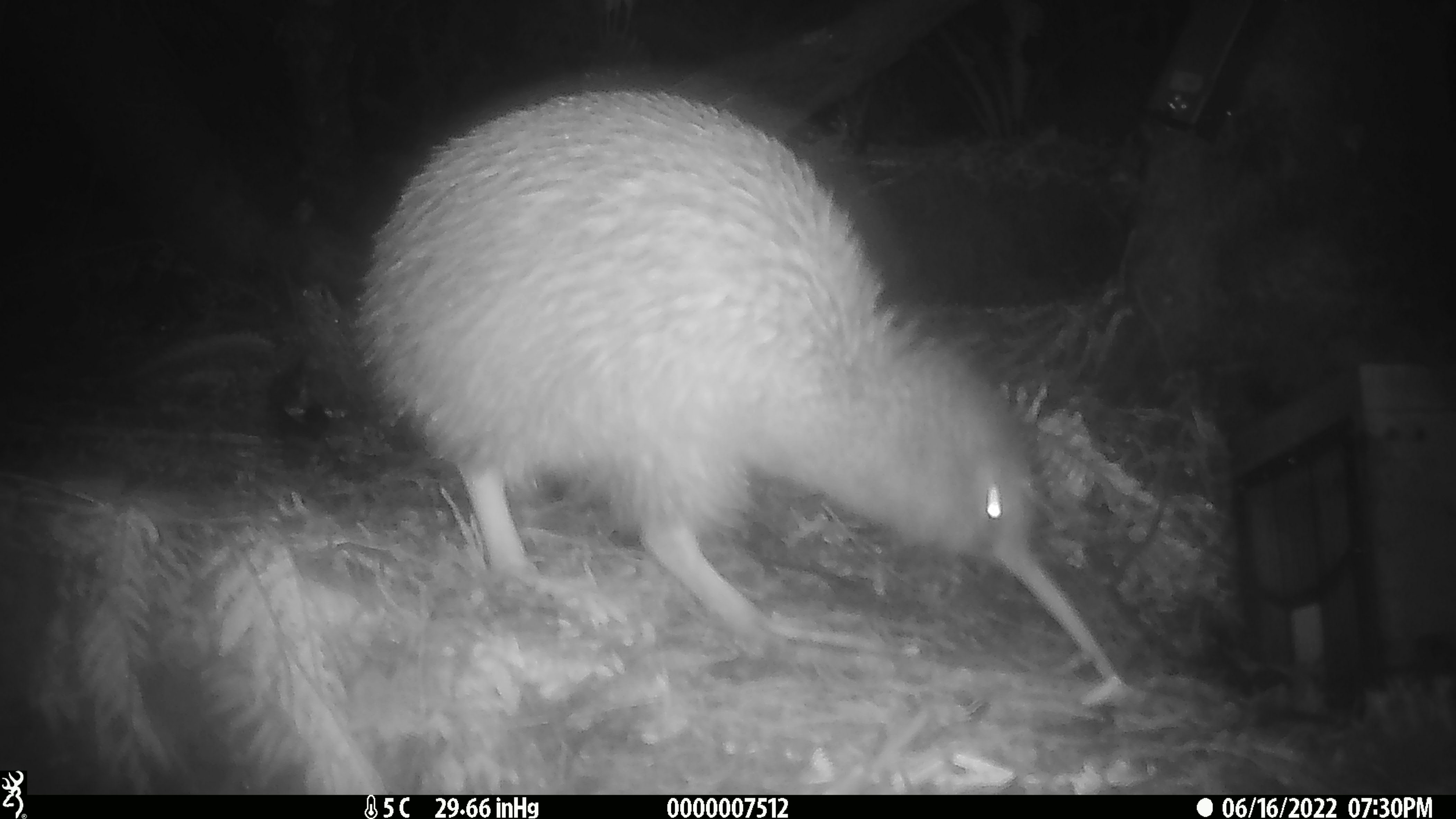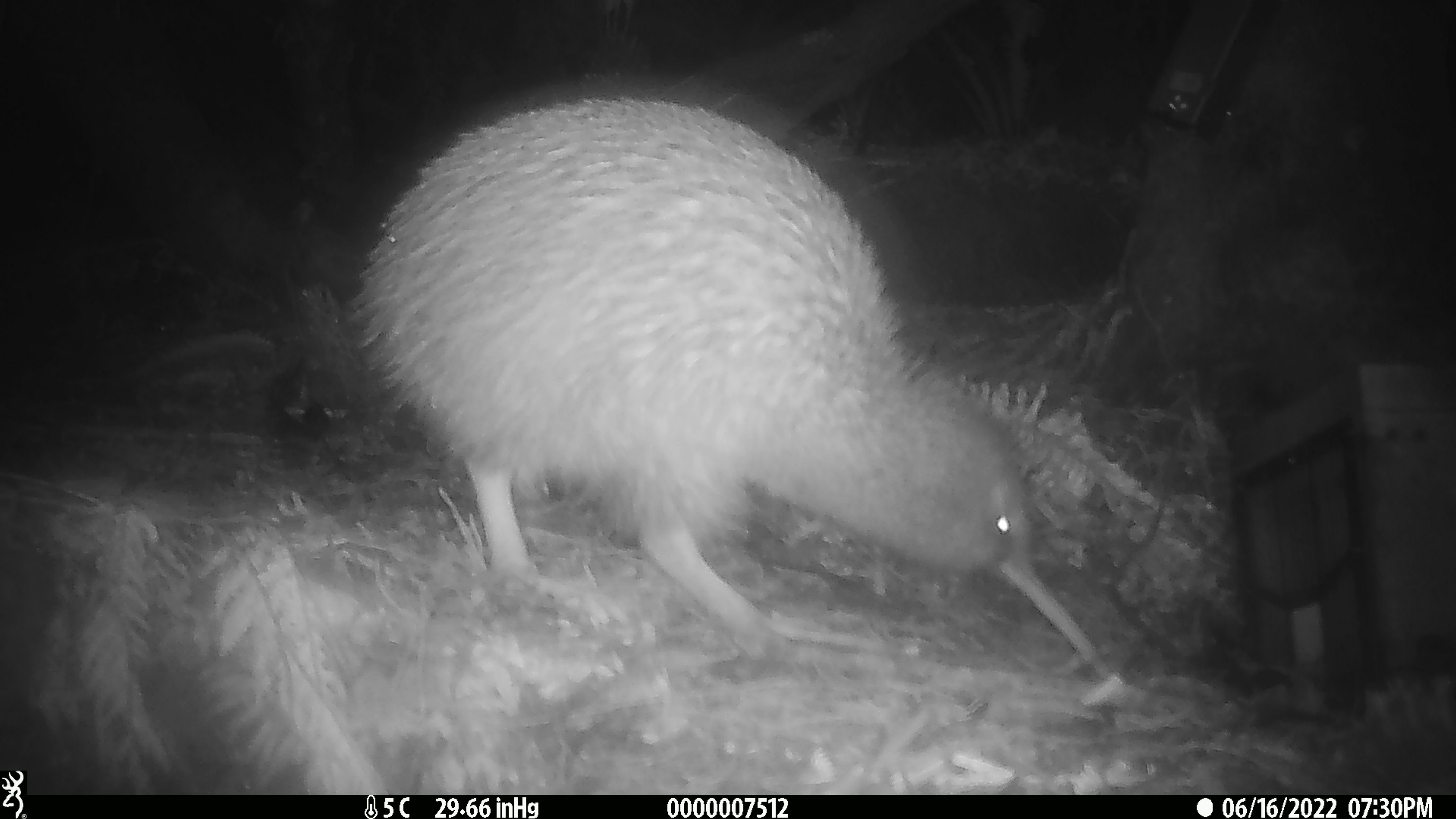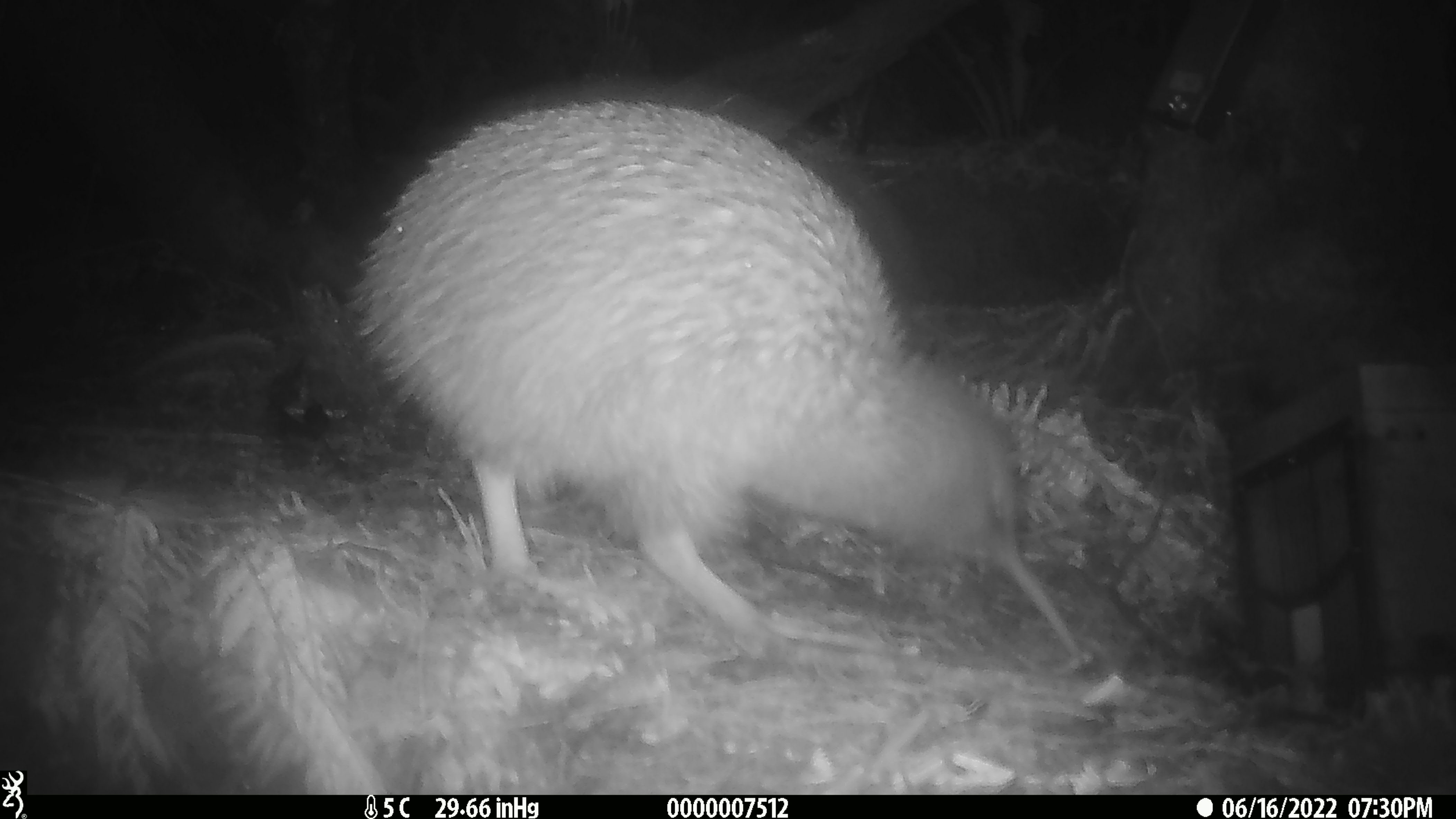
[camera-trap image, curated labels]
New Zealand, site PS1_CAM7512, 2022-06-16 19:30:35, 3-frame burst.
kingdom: Animalia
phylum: Chordata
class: Aves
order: Apterygiformes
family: Apterygidae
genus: Apteryx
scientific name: Apteryx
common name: kiwi